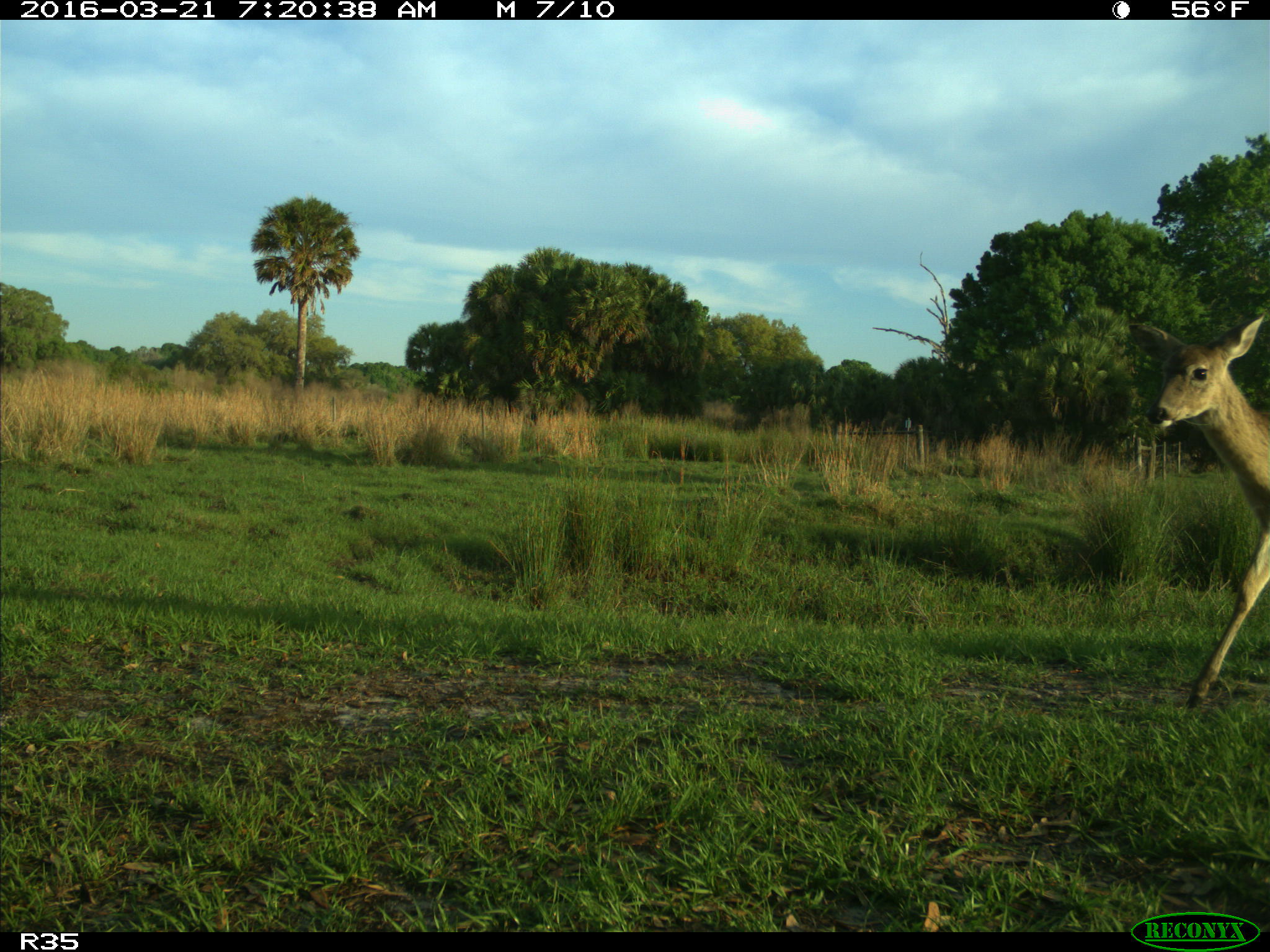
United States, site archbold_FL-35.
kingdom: Animalia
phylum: Chordata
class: Mammalia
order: Artiodactyla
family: Cervidae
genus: Odocoileus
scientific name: Odocoileus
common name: deer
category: unidentified deer